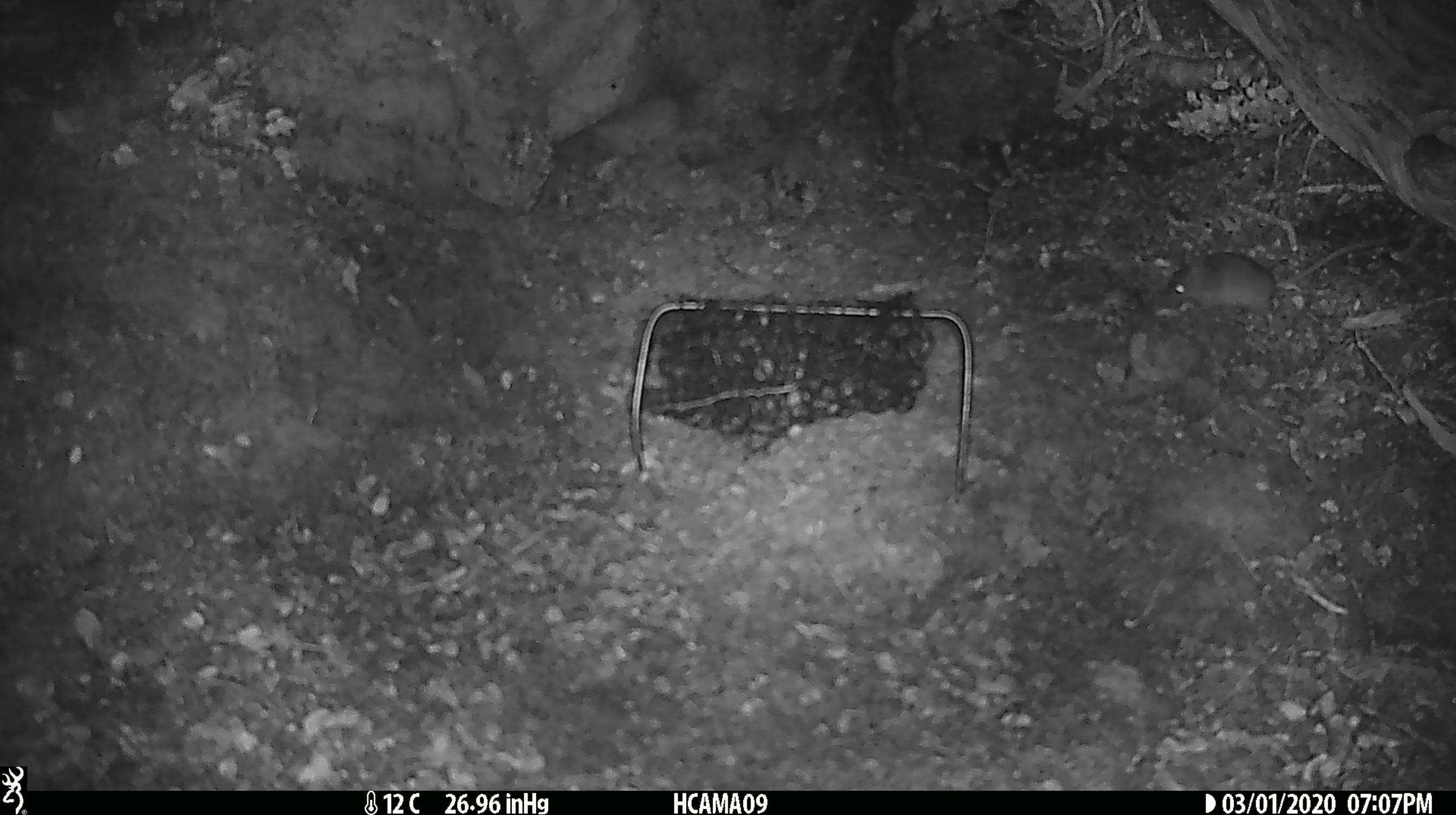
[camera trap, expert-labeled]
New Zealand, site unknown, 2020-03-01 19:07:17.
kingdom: Animalia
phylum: Chordata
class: Mammalia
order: Rodentia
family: Muridae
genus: Mus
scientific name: Mus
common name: mouse